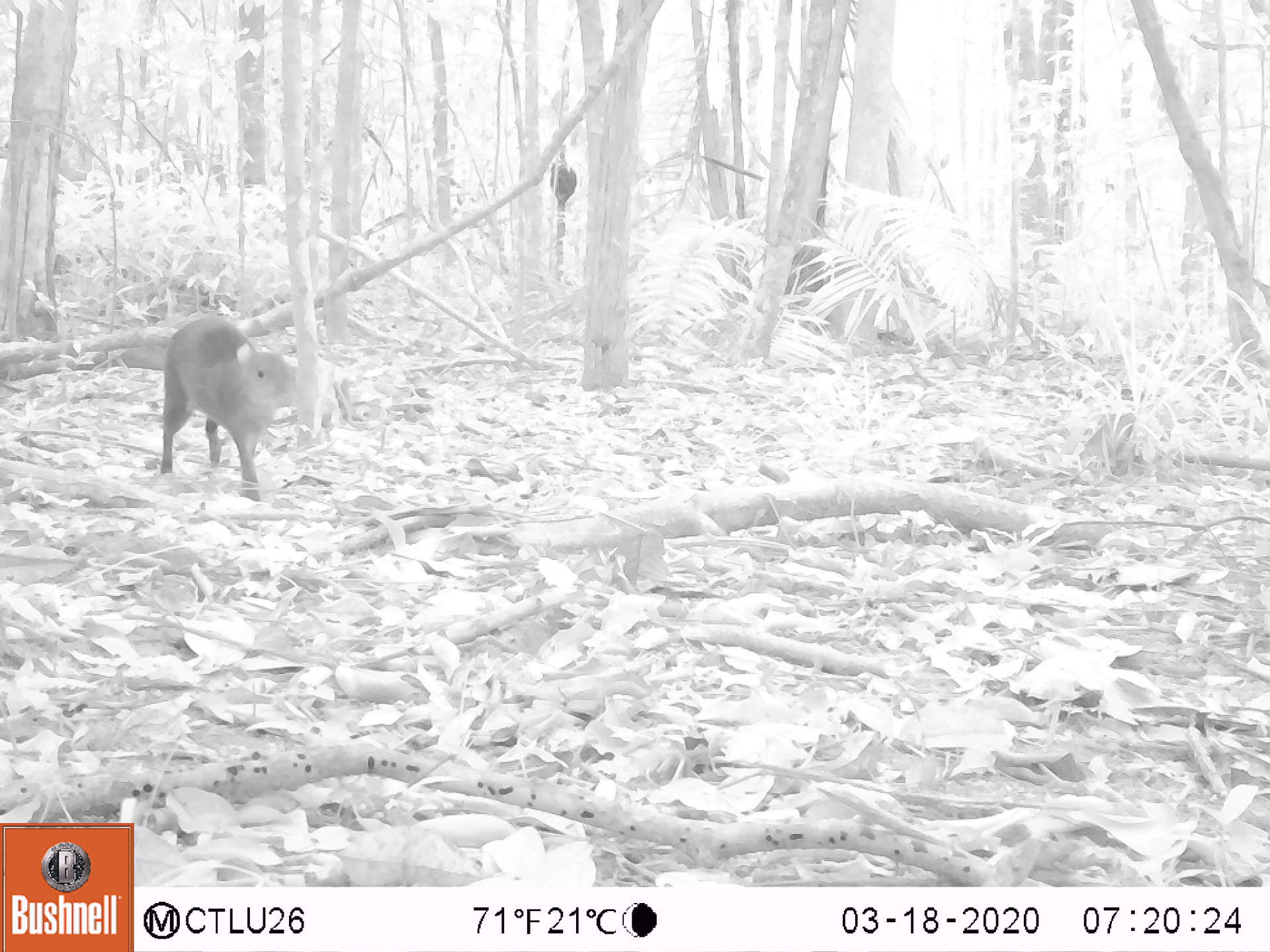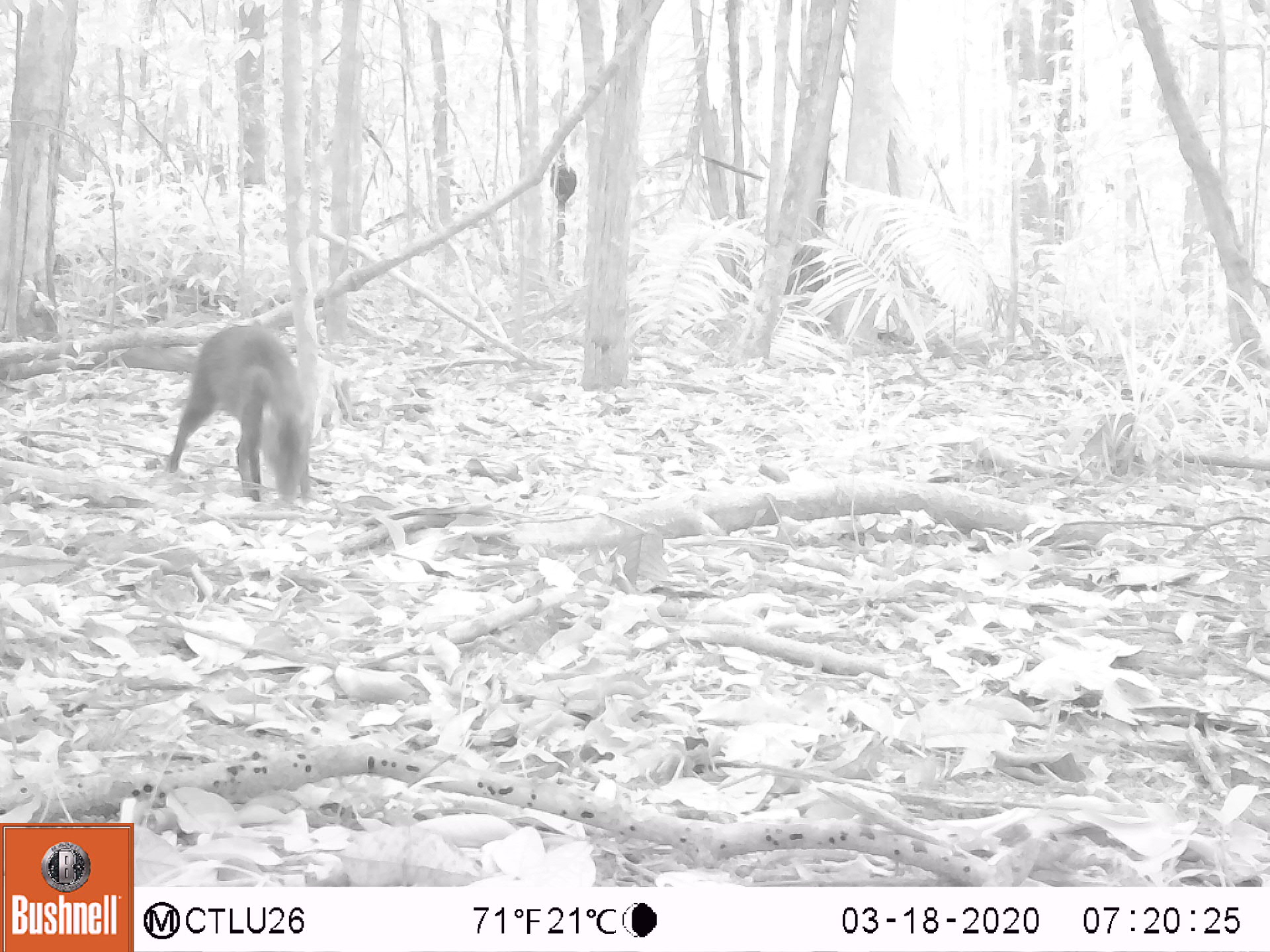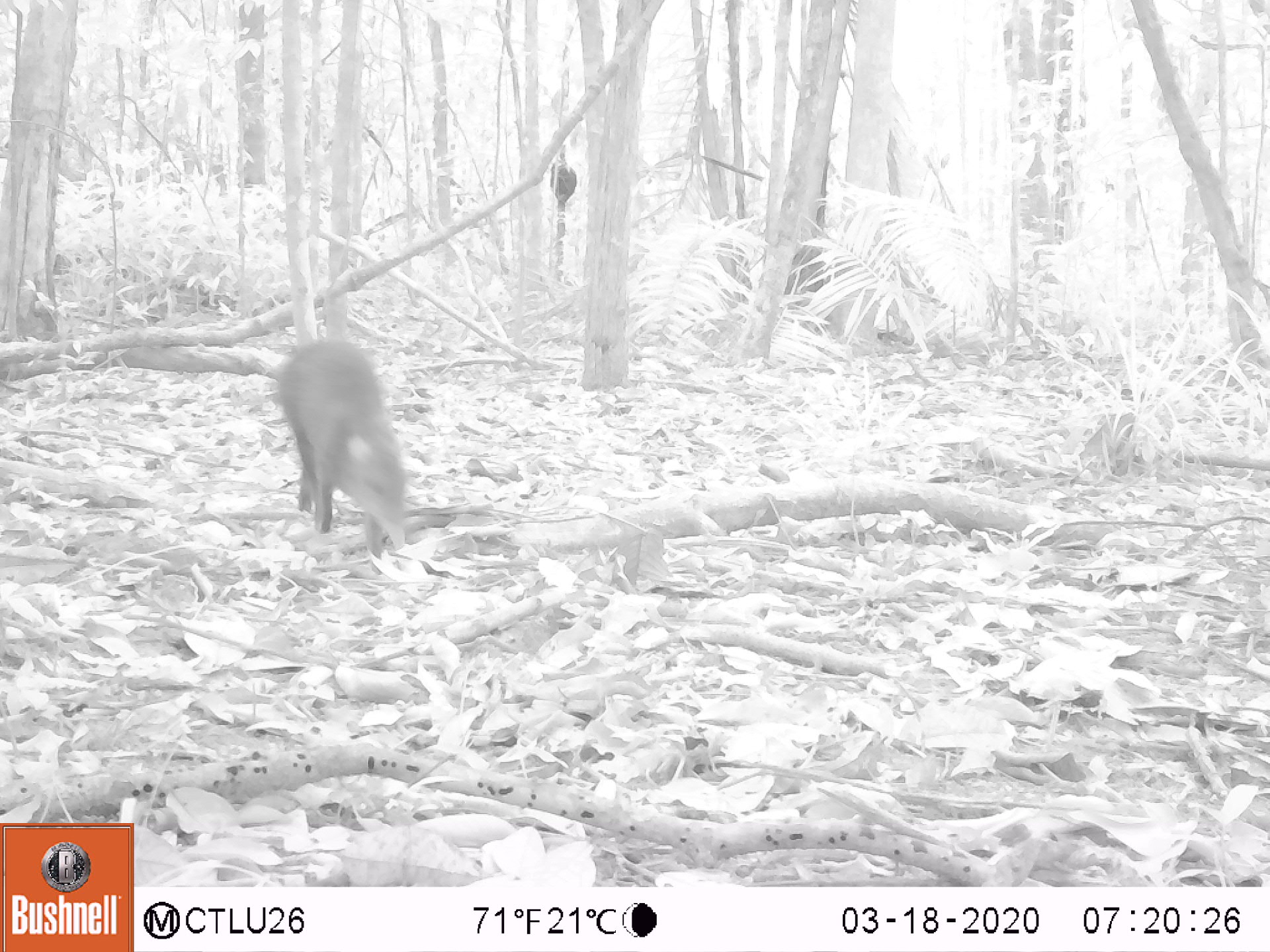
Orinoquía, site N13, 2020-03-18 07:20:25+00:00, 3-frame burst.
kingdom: Animalia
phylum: Chordata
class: Mammalia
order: Rodentia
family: Dasyproctidae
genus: Dasyprocta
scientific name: Dasyprocta fuliginosa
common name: black agouti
Black agouti (Dasyprocta fuliginosa).